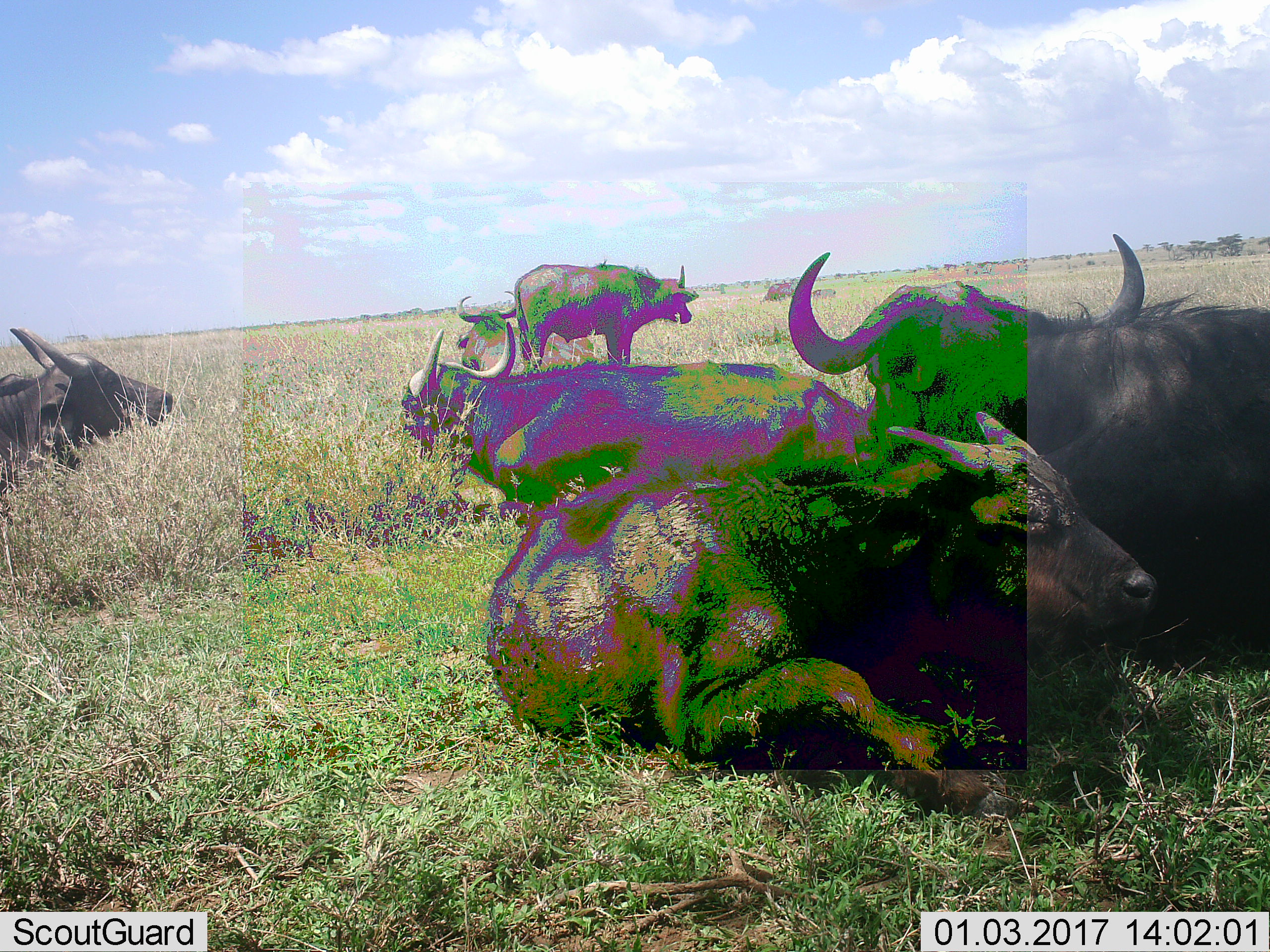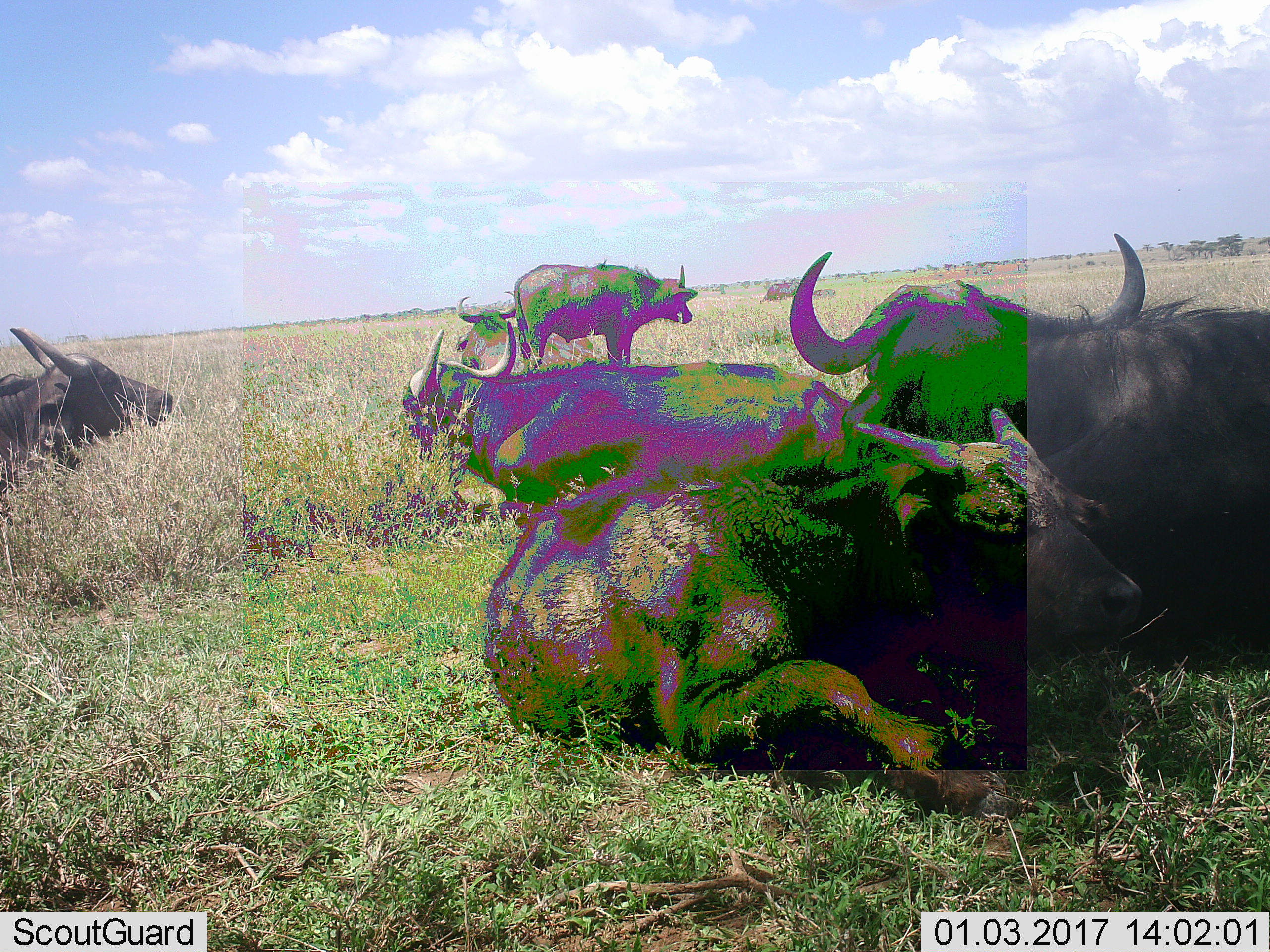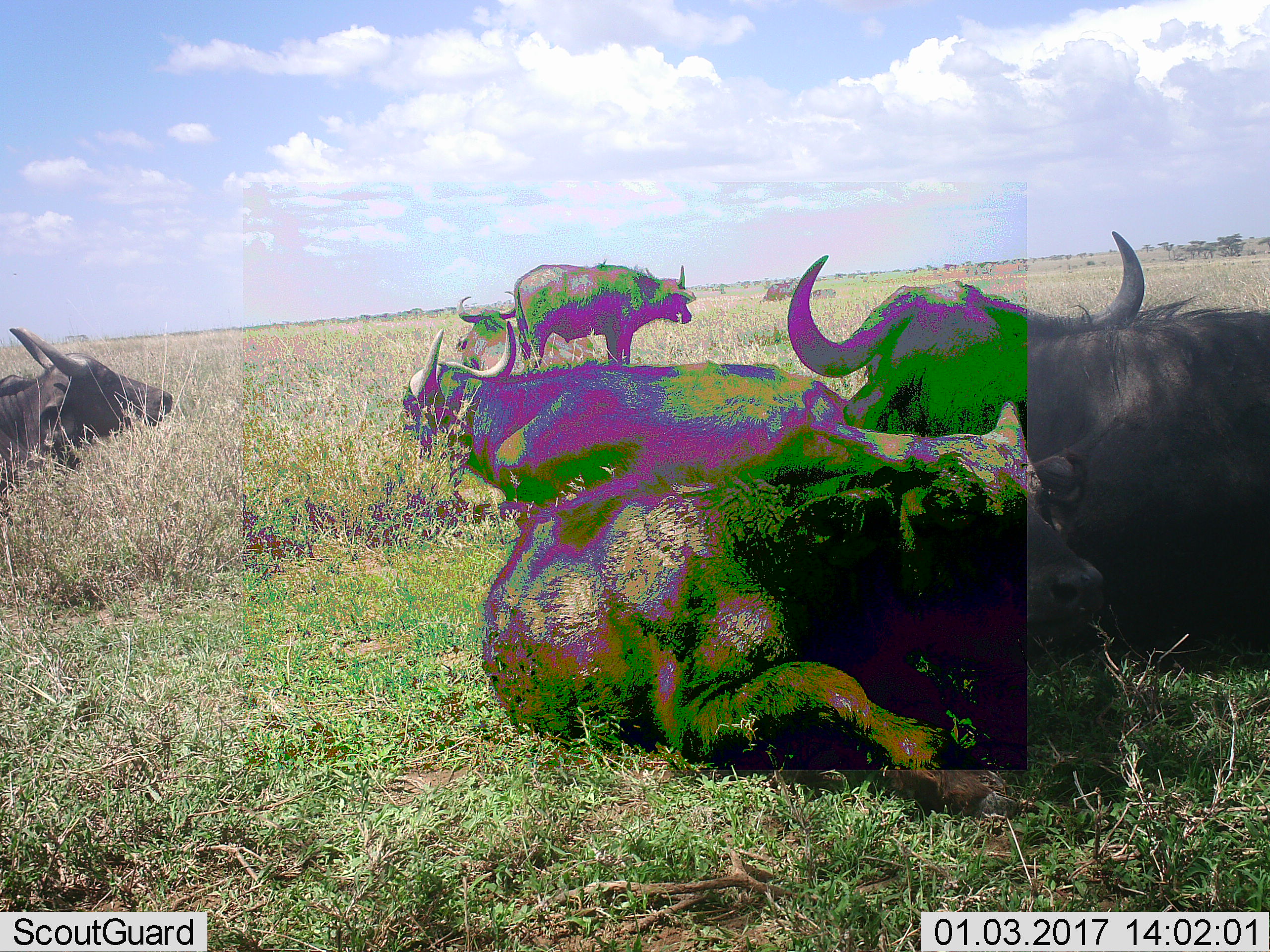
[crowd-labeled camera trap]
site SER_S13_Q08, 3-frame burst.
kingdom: Animalia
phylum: Chordata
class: Mammalia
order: Artiodactyla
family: Bovidae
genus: Syncerus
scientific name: Syncerus caffer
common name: african buffalo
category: buffalo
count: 6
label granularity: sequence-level